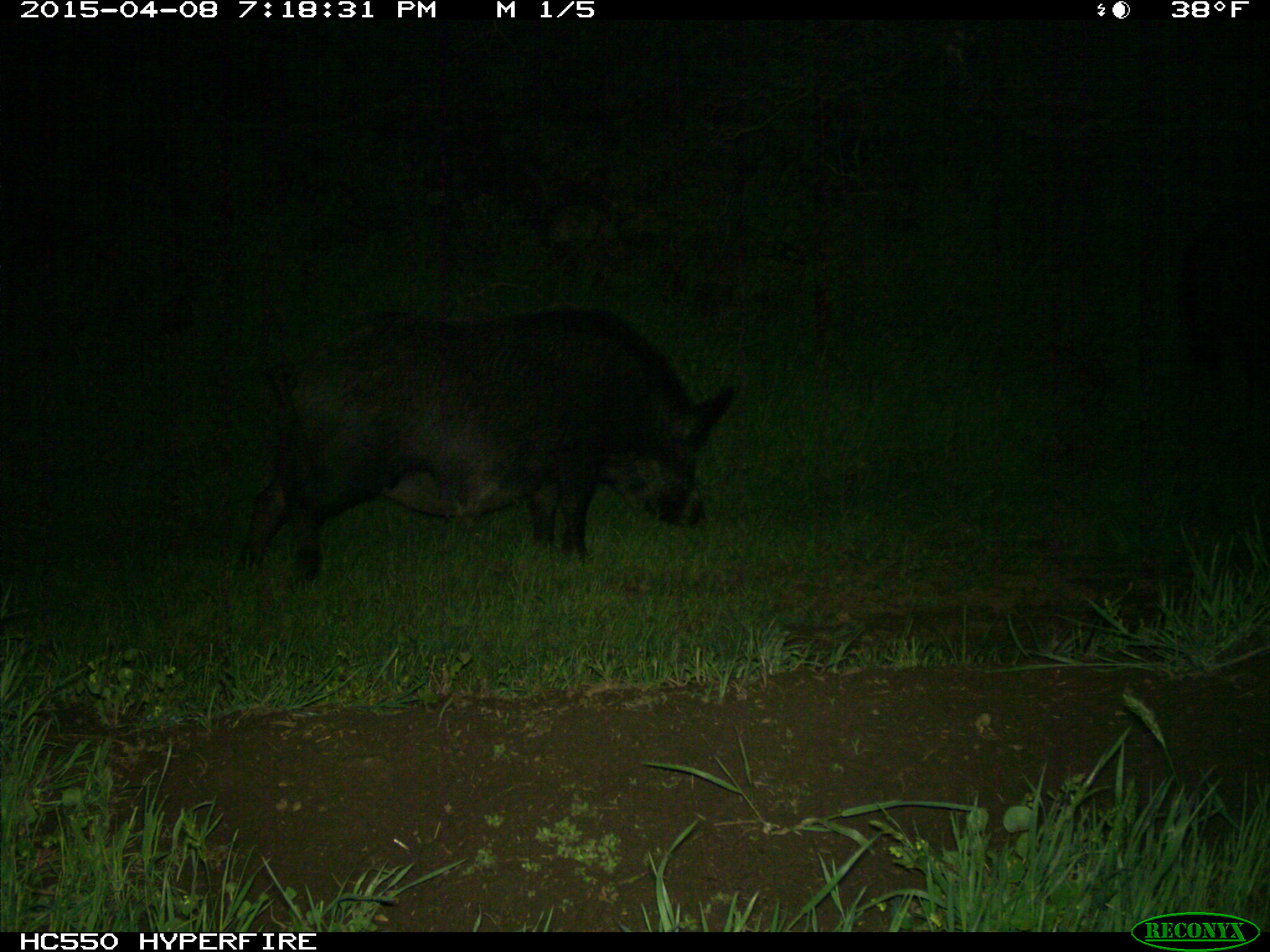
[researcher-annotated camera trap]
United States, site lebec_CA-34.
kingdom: Animalia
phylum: Chordata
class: Mammalia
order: Artiodactyla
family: Suidae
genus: Sus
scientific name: Sus scrofa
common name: wild boar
Sus scrofa (wild boar).